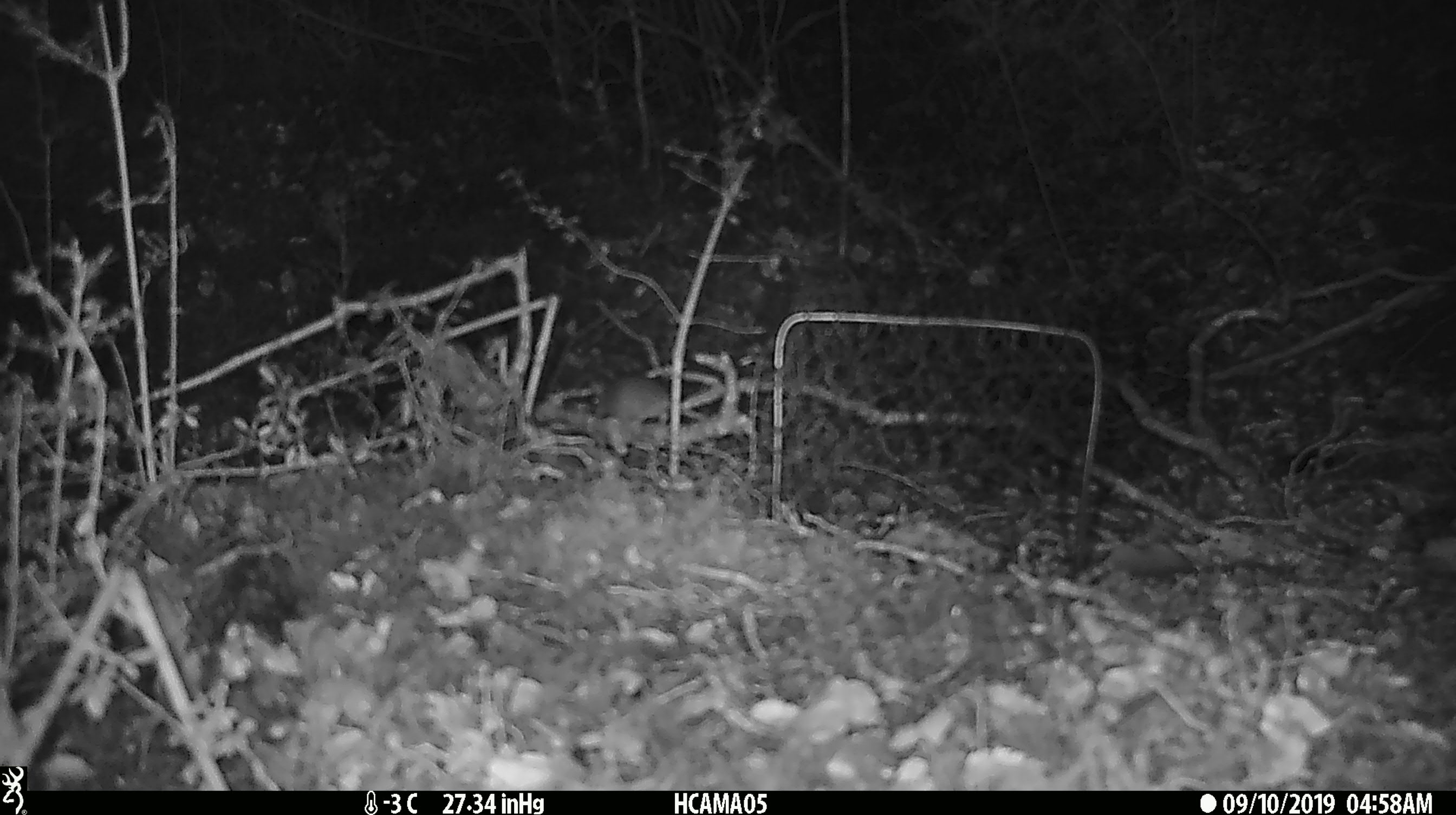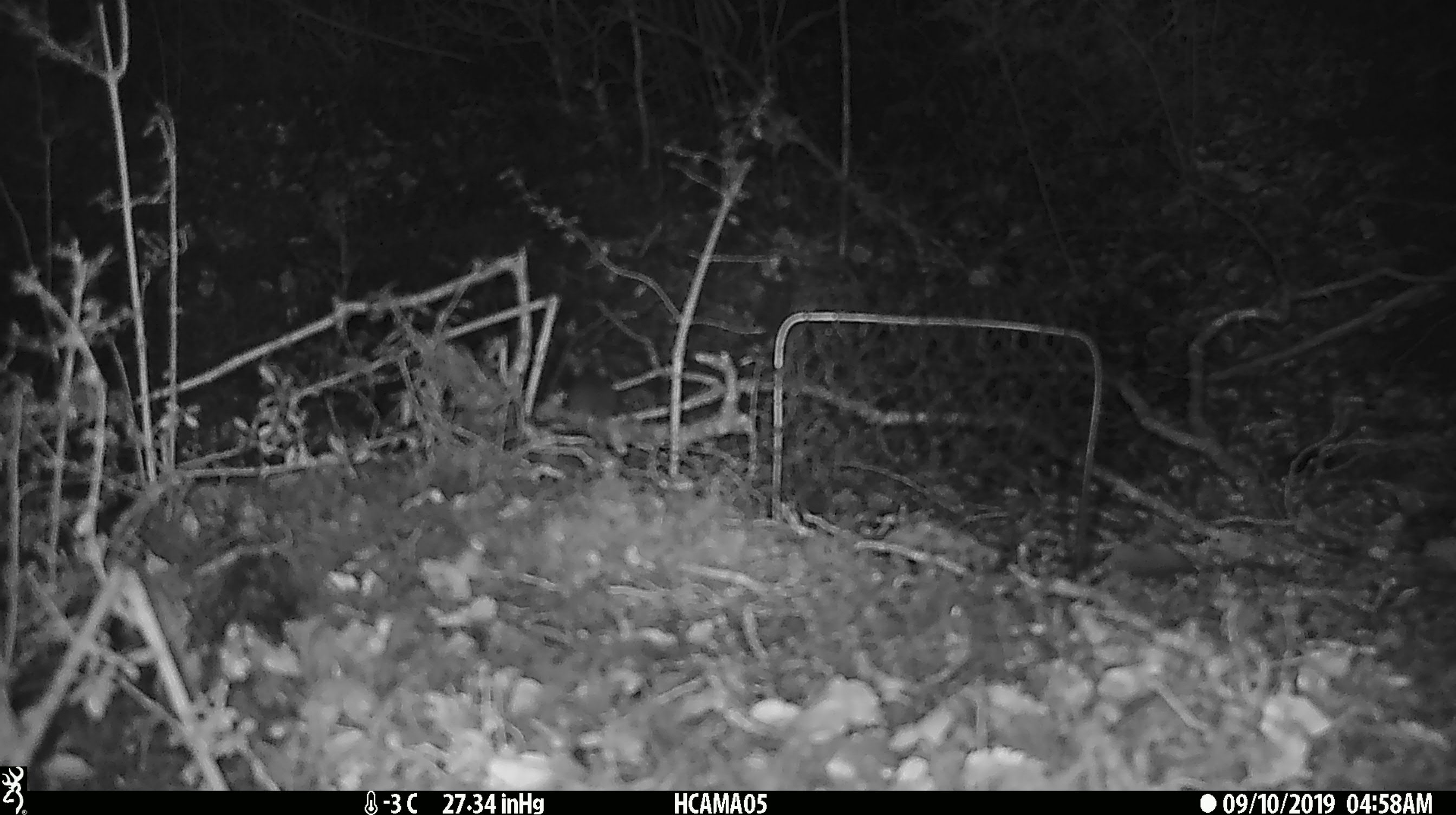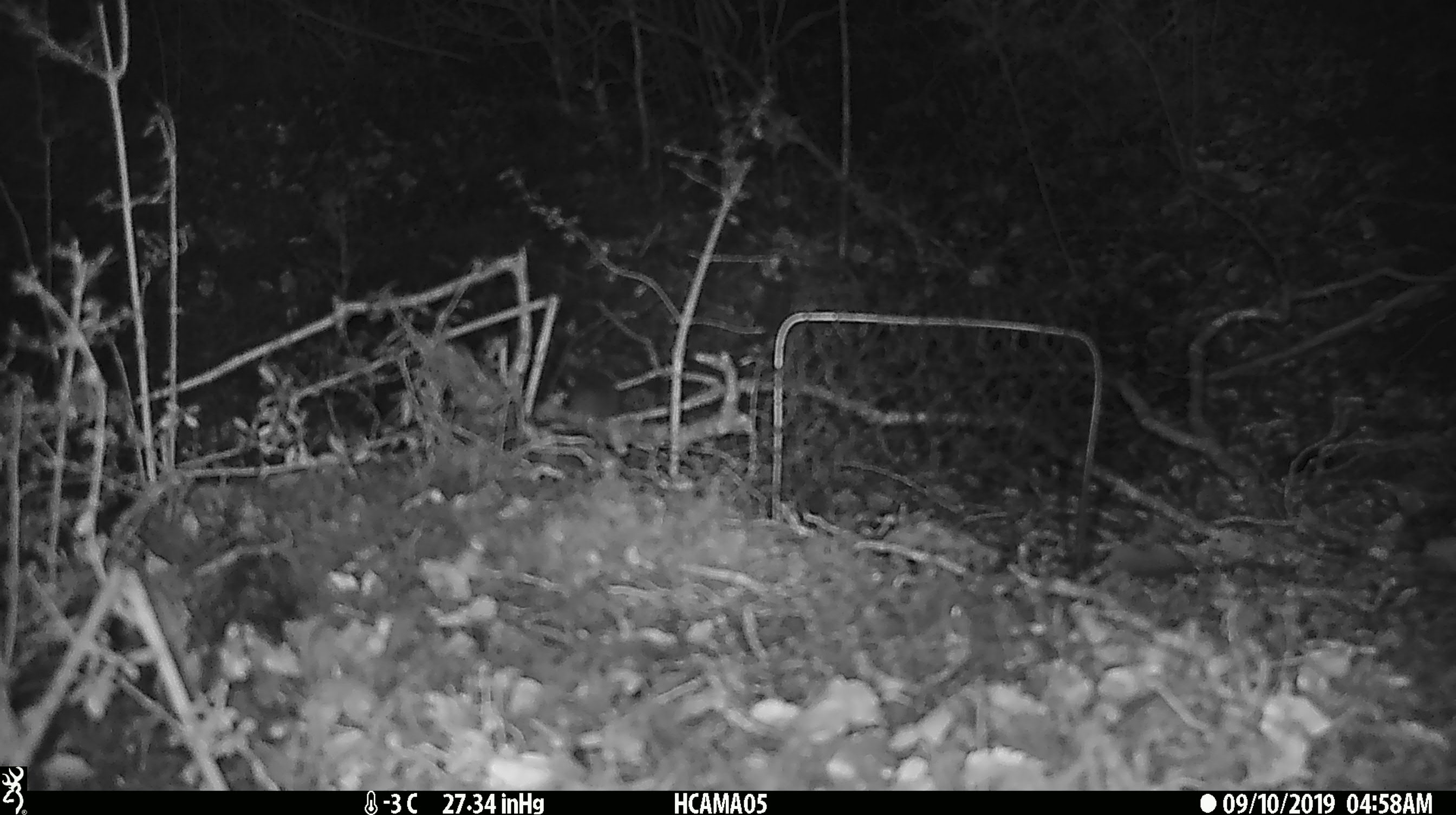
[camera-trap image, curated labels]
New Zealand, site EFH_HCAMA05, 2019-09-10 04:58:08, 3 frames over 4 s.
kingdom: Animalia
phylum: Chordata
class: Mammalia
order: Rodentia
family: Muridae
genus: Mus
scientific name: Mus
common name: mouse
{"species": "mouse (Mus)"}